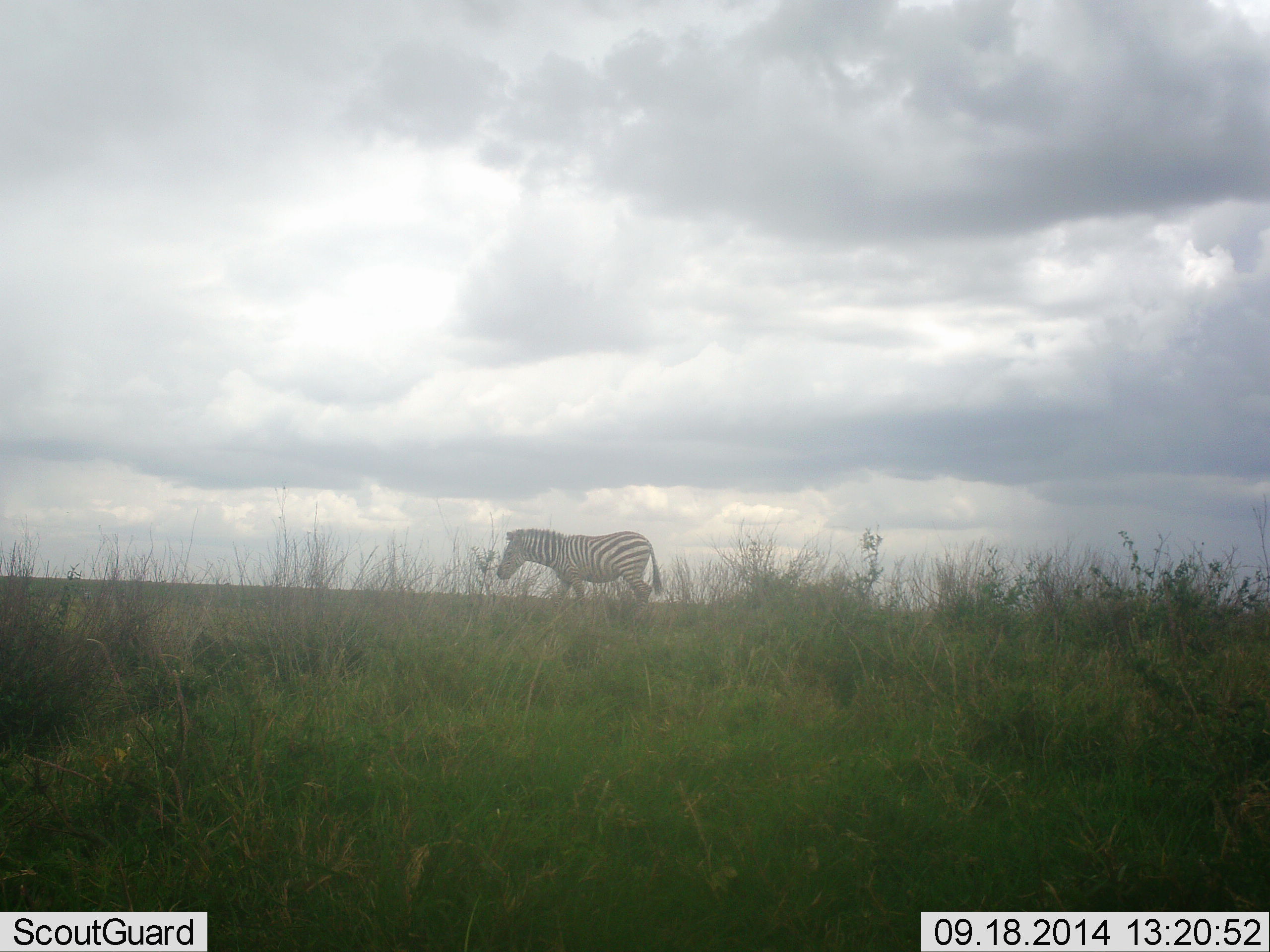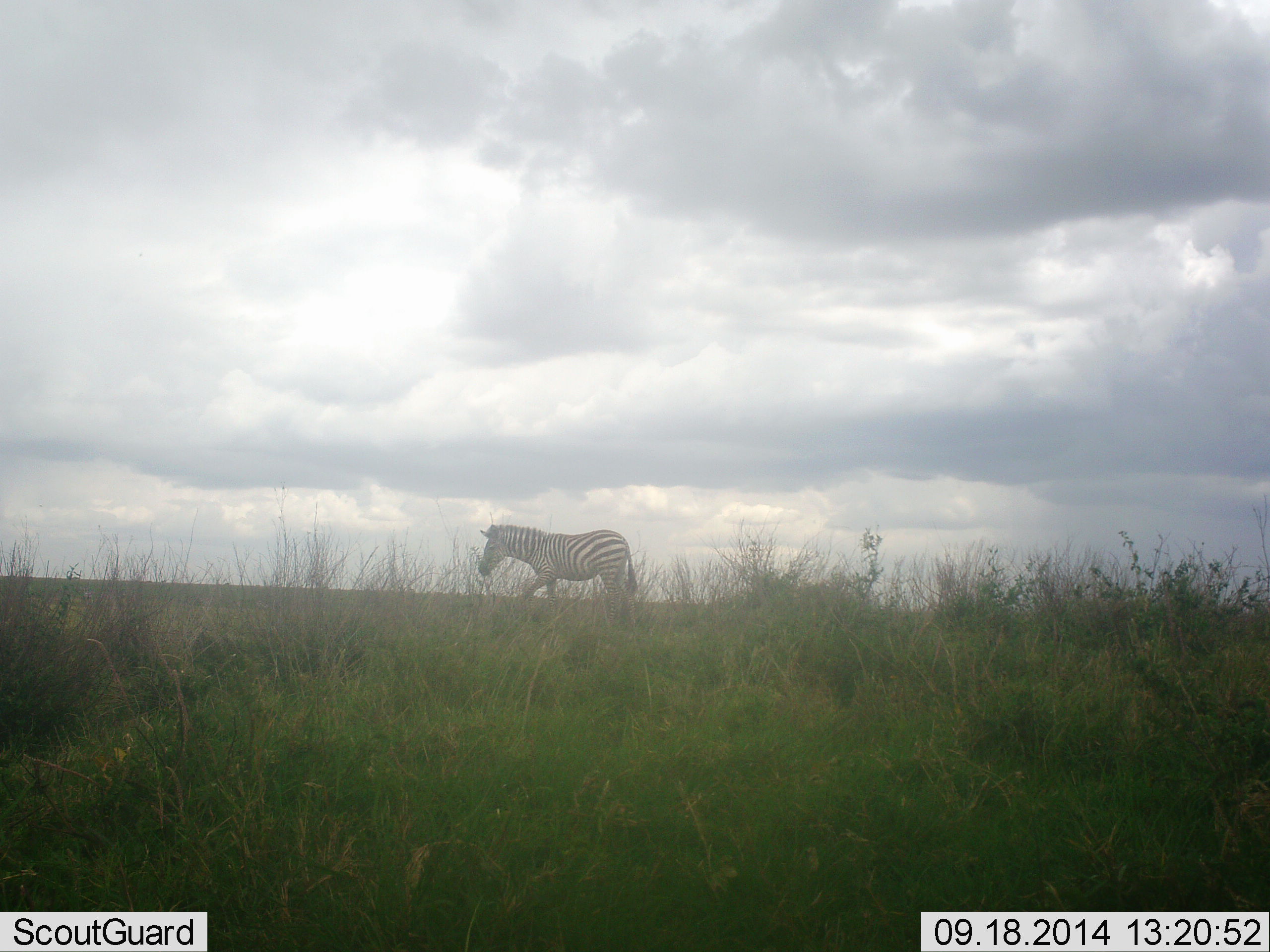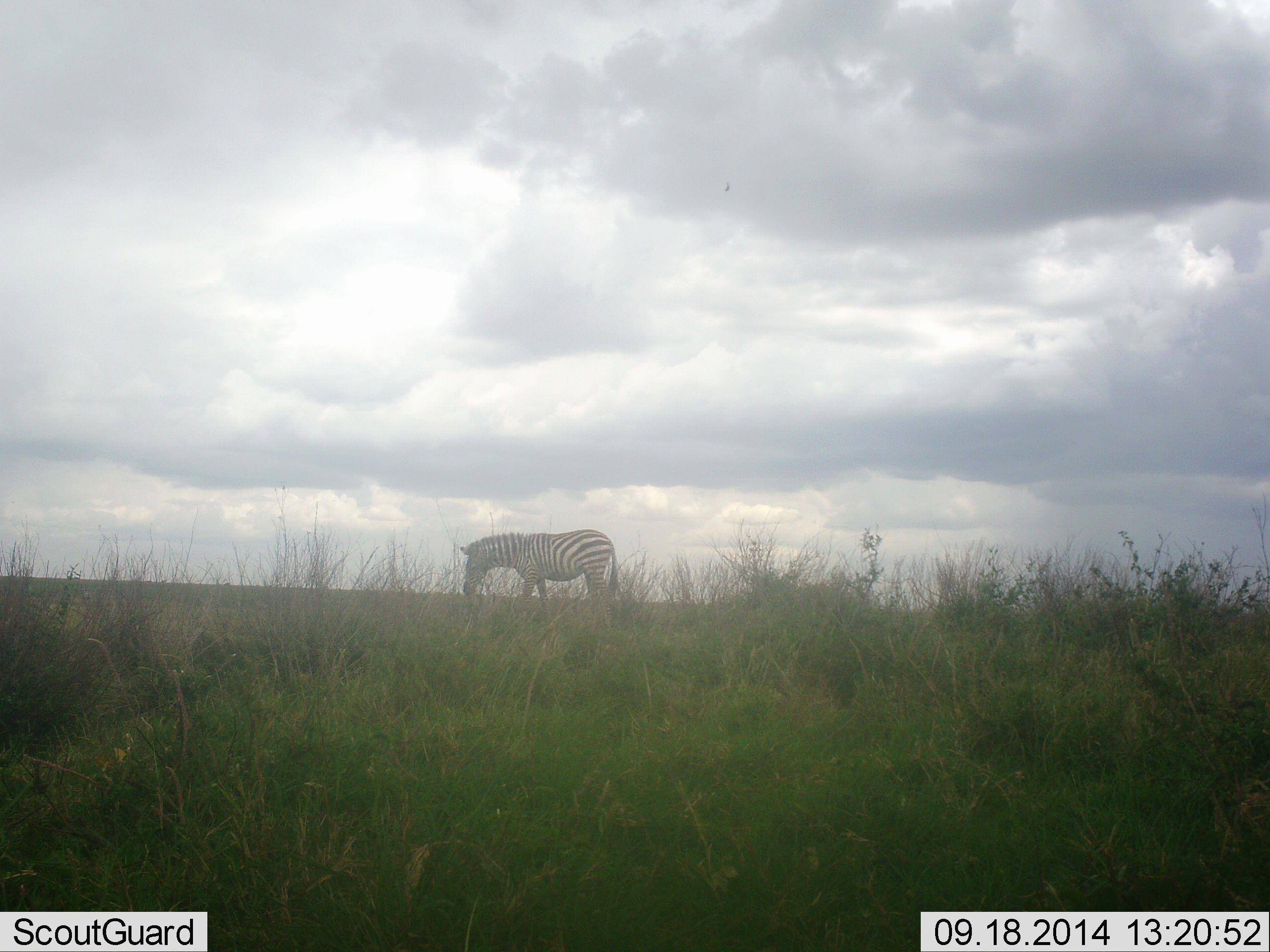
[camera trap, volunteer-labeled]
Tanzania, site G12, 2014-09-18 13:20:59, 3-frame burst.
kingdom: Animalia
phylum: Chordata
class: Mammalia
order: Perissodactyla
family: Equidae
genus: Equus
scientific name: Equus quagga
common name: plains zebra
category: zebra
Zebra (plains zebra) (Equus quagga), count 1. Behavior (volunteer vote fractions): standing 0%, resting 0%, moving 80%, interacting 0%. Young present (vote fraction): 0%. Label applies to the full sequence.